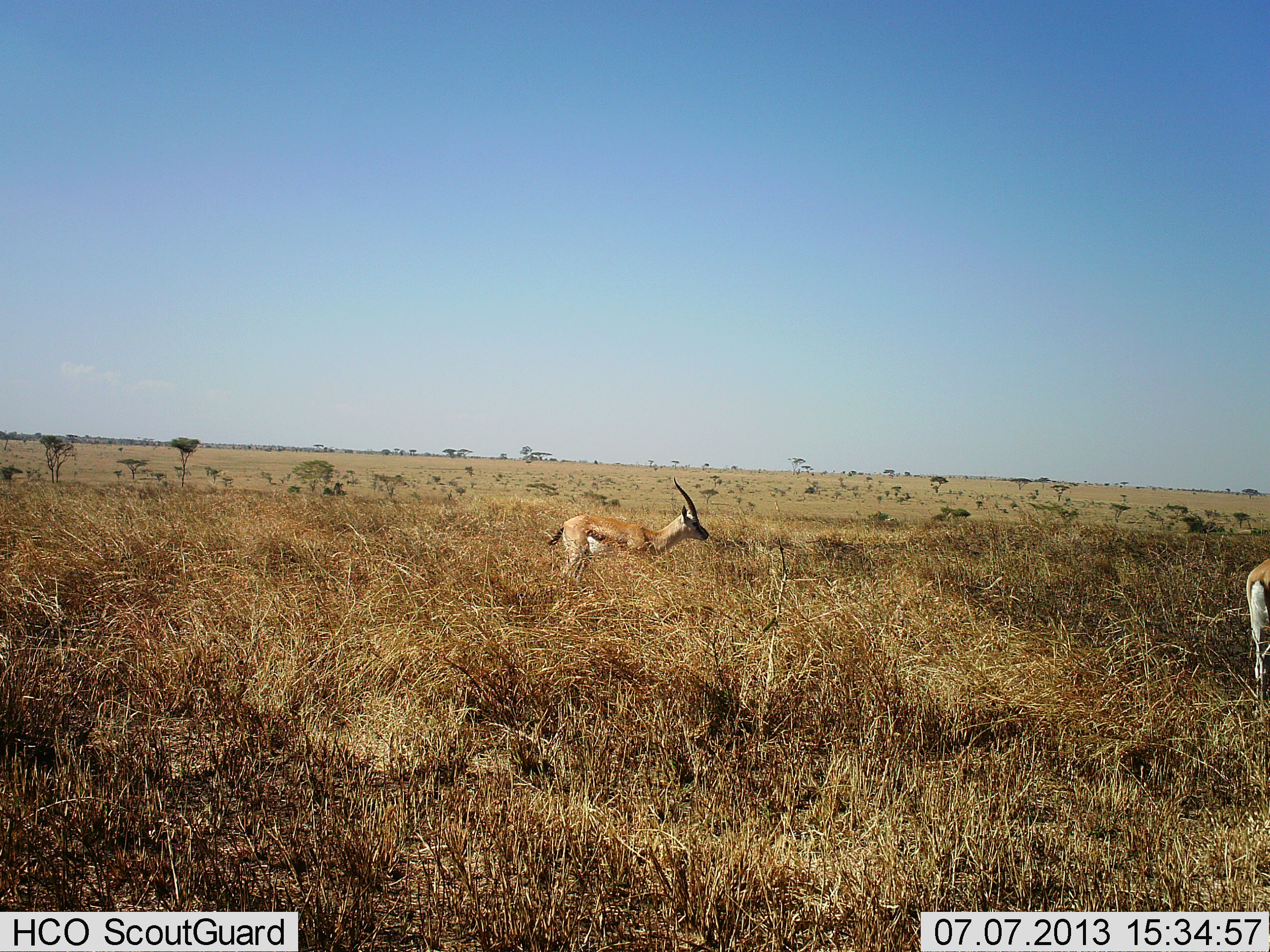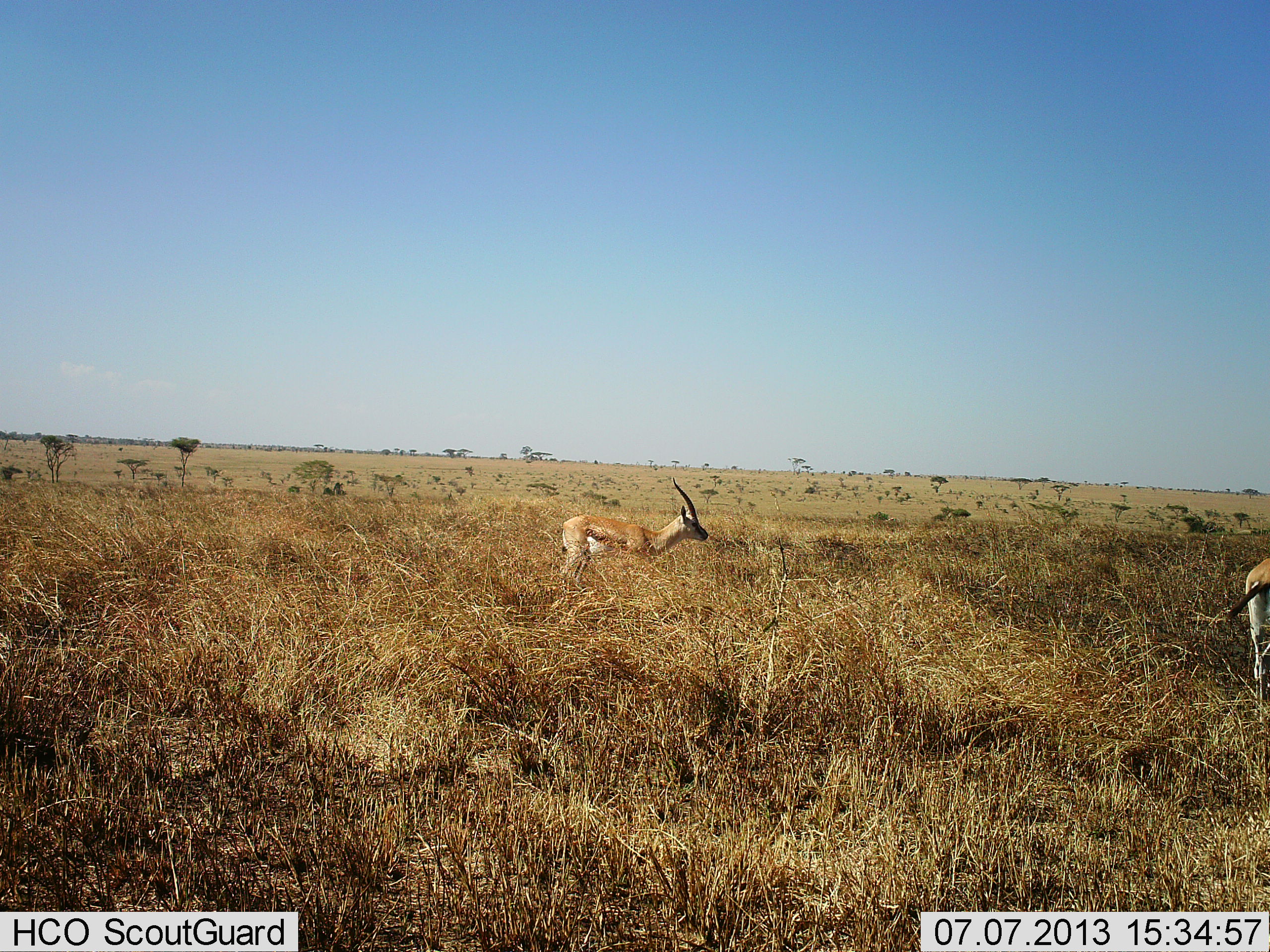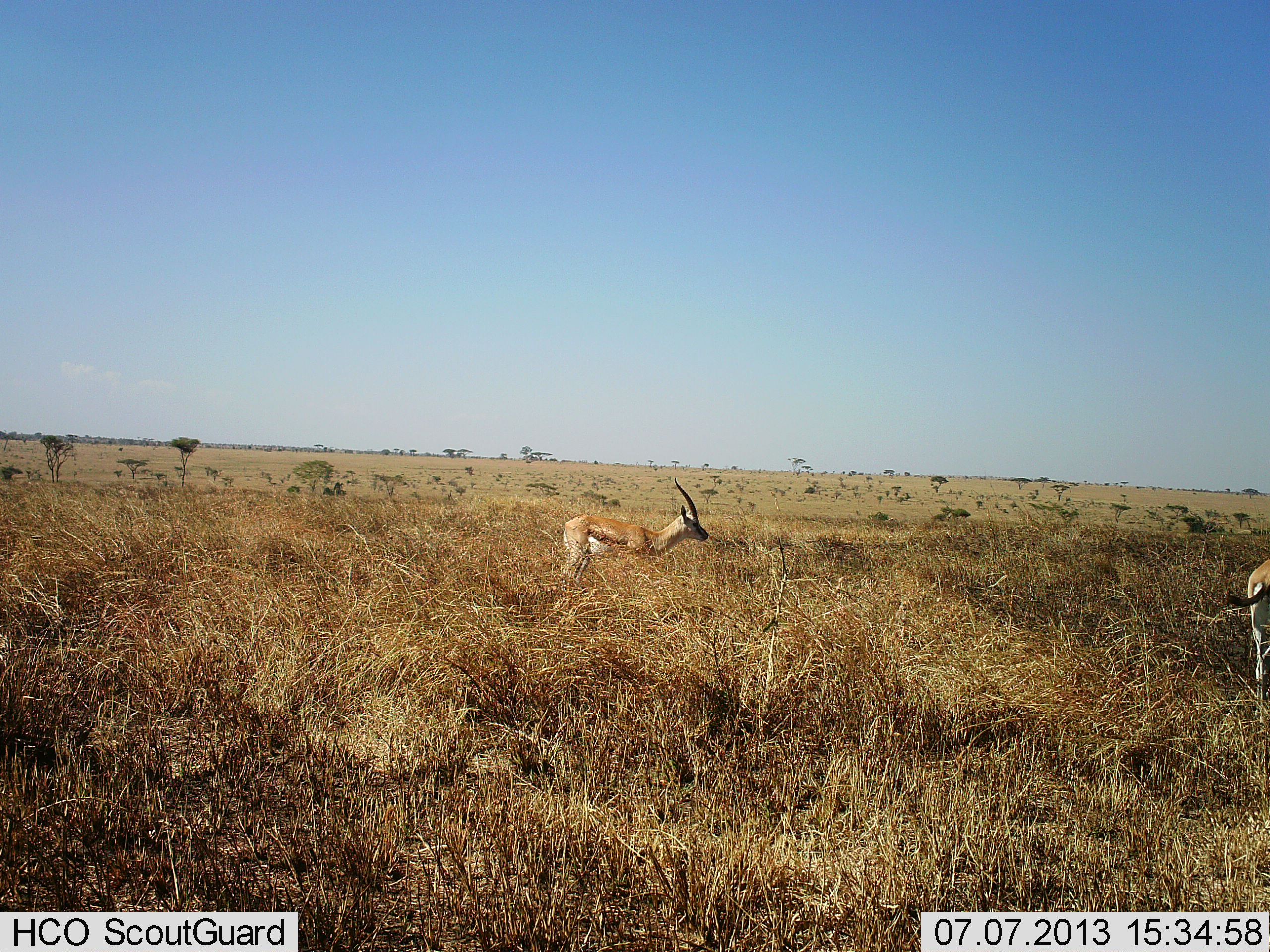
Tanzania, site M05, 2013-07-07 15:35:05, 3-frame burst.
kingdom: Animalia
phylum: Chordata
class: Mammalia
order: Artiodactyla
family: Bovidae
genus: Eudorcas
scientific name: Eudorcas thomsonii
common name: thomson's gazelle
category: gazellethomsons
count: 2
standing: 90%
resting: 0%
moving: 10%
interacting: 0%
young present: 0%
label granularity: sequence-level